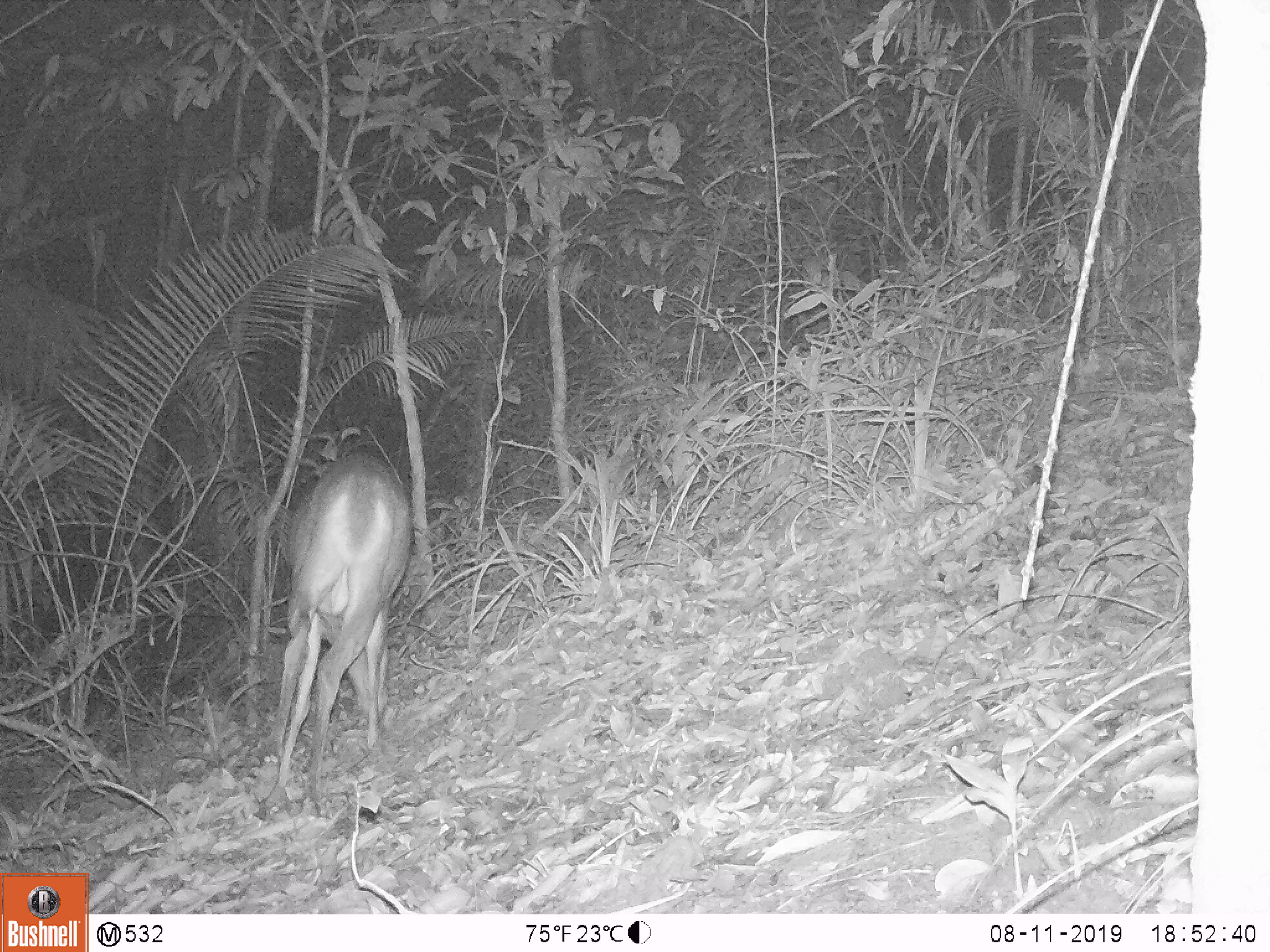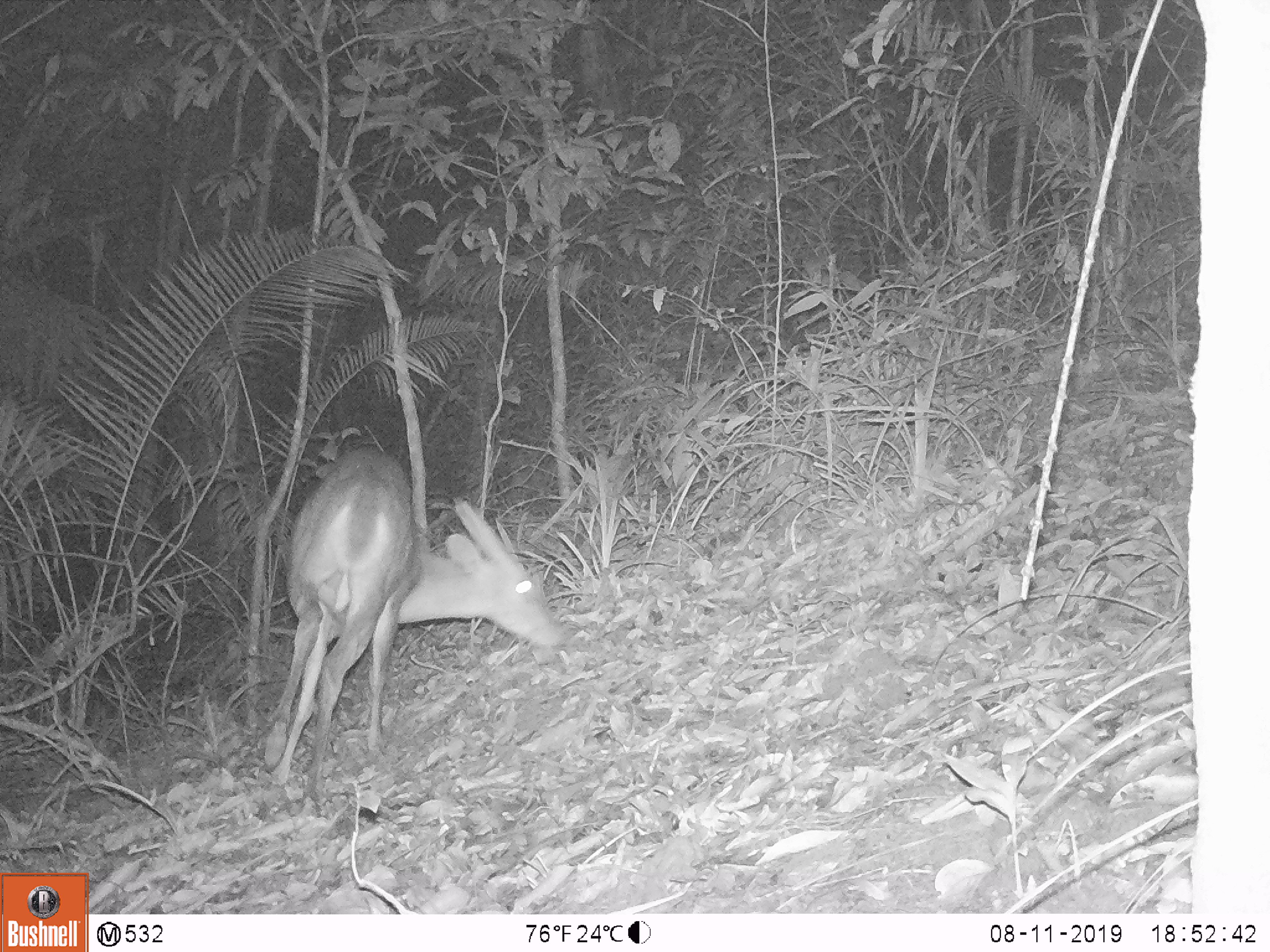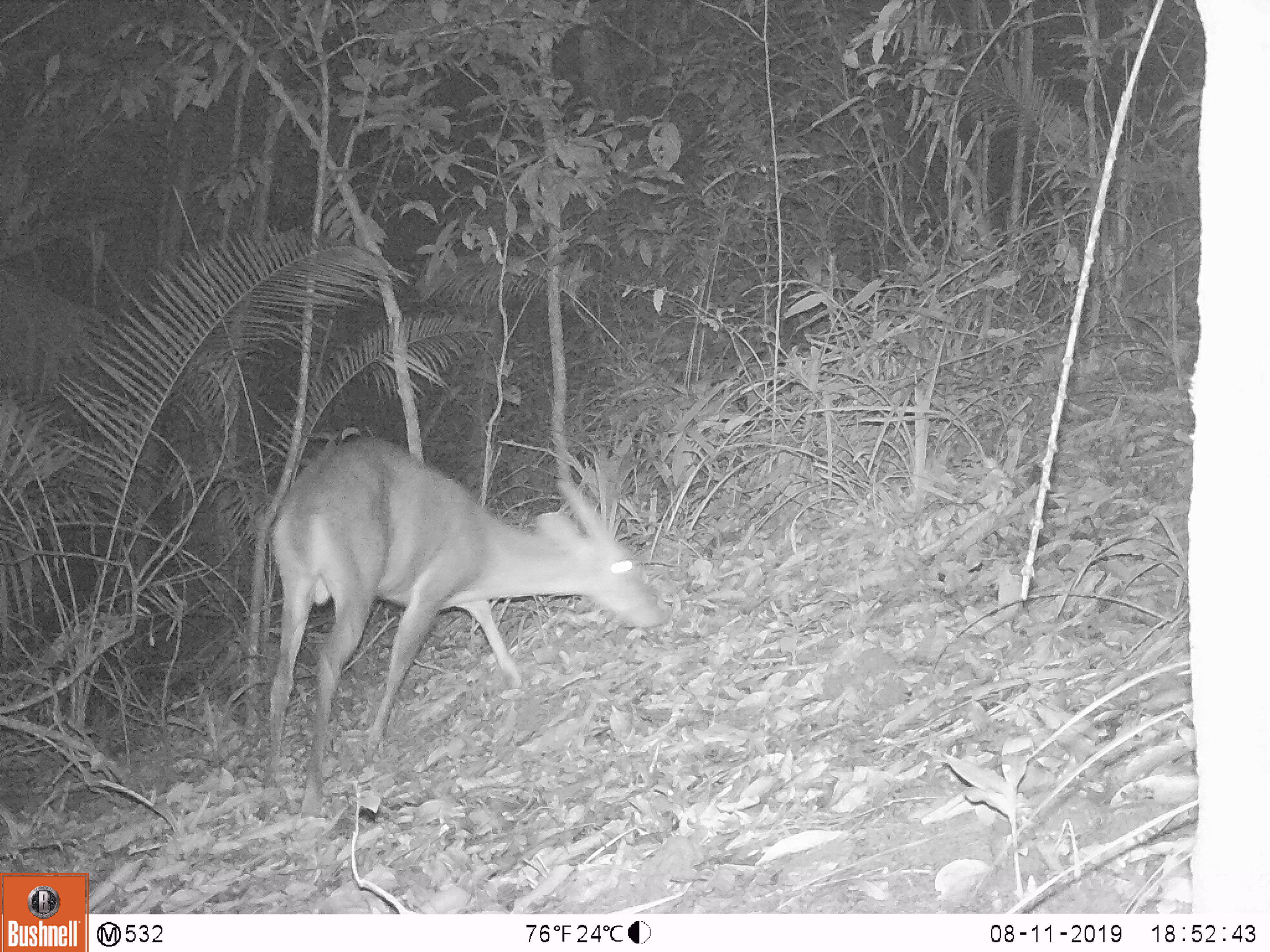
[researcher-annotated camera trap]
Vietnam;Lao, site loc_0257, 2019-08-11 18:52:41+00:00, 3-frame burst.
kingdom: Animalia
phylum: Chordata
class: Mammalia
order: Artiodactyla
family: Cervidae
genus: Muntiacus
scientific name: Muntiacus vuquangensis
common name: large-antlered muntjac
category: large antlered muntjac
Large antlered muntjac (large-antlered muntjac) (Muntiacus vuquangensis). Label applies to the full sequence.